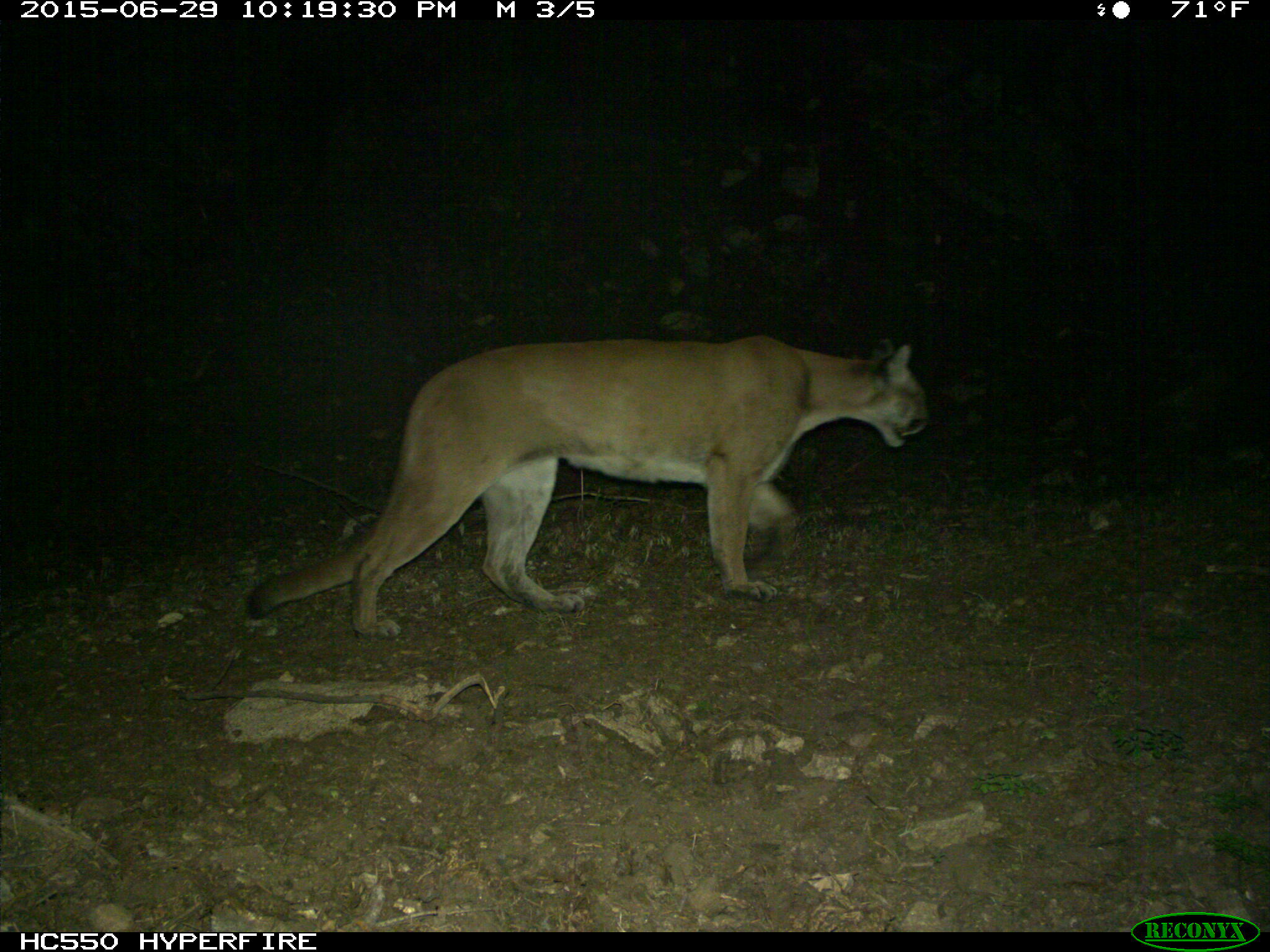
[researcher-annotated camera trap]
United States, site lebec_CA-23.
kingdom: Animalia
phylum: Chordata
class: Mammalia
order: Carnivora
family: Felidae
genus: Puma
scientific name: Puma concolor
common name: mountain lion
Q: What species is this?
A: Puma concolor (mountain lion).